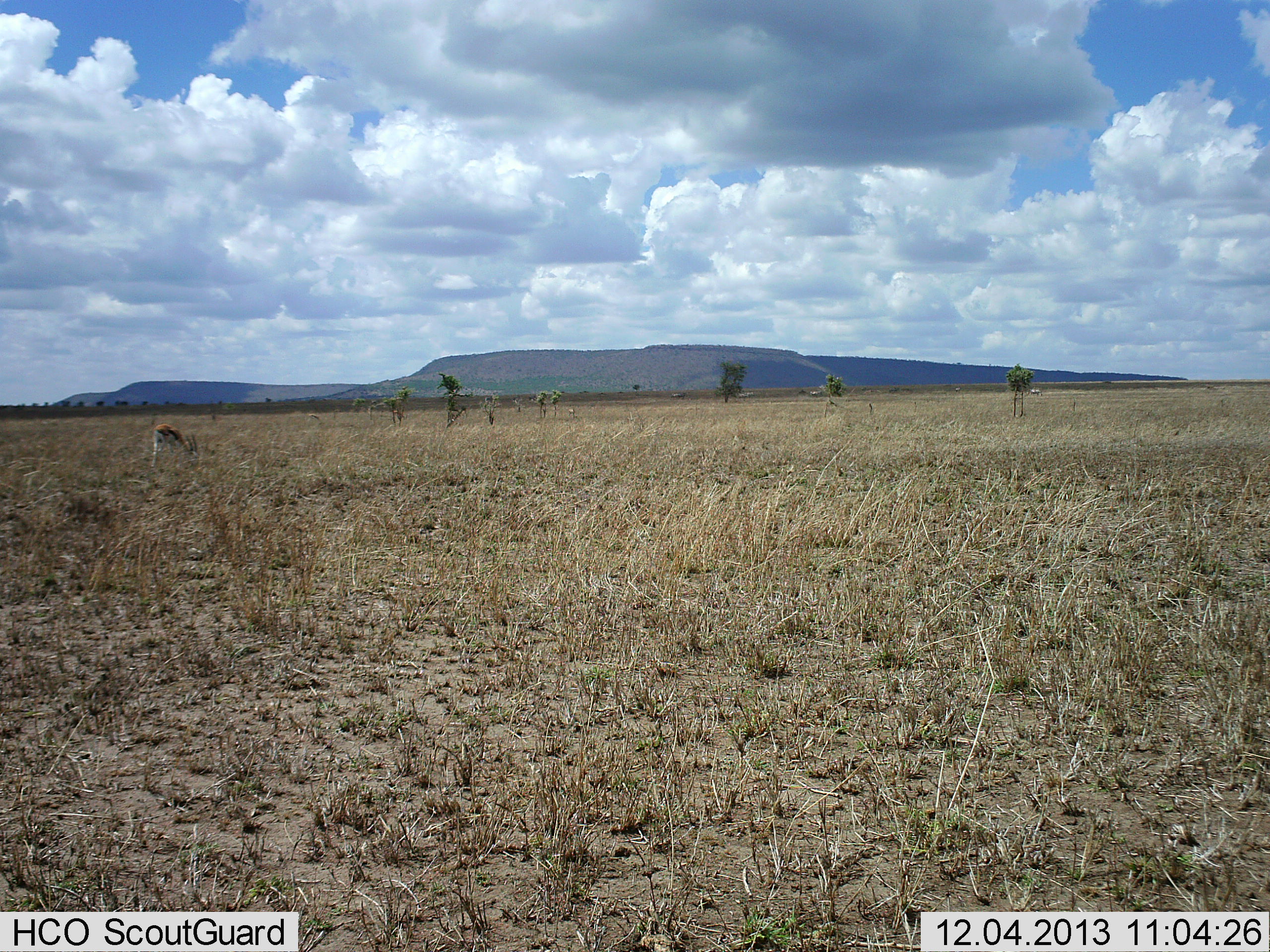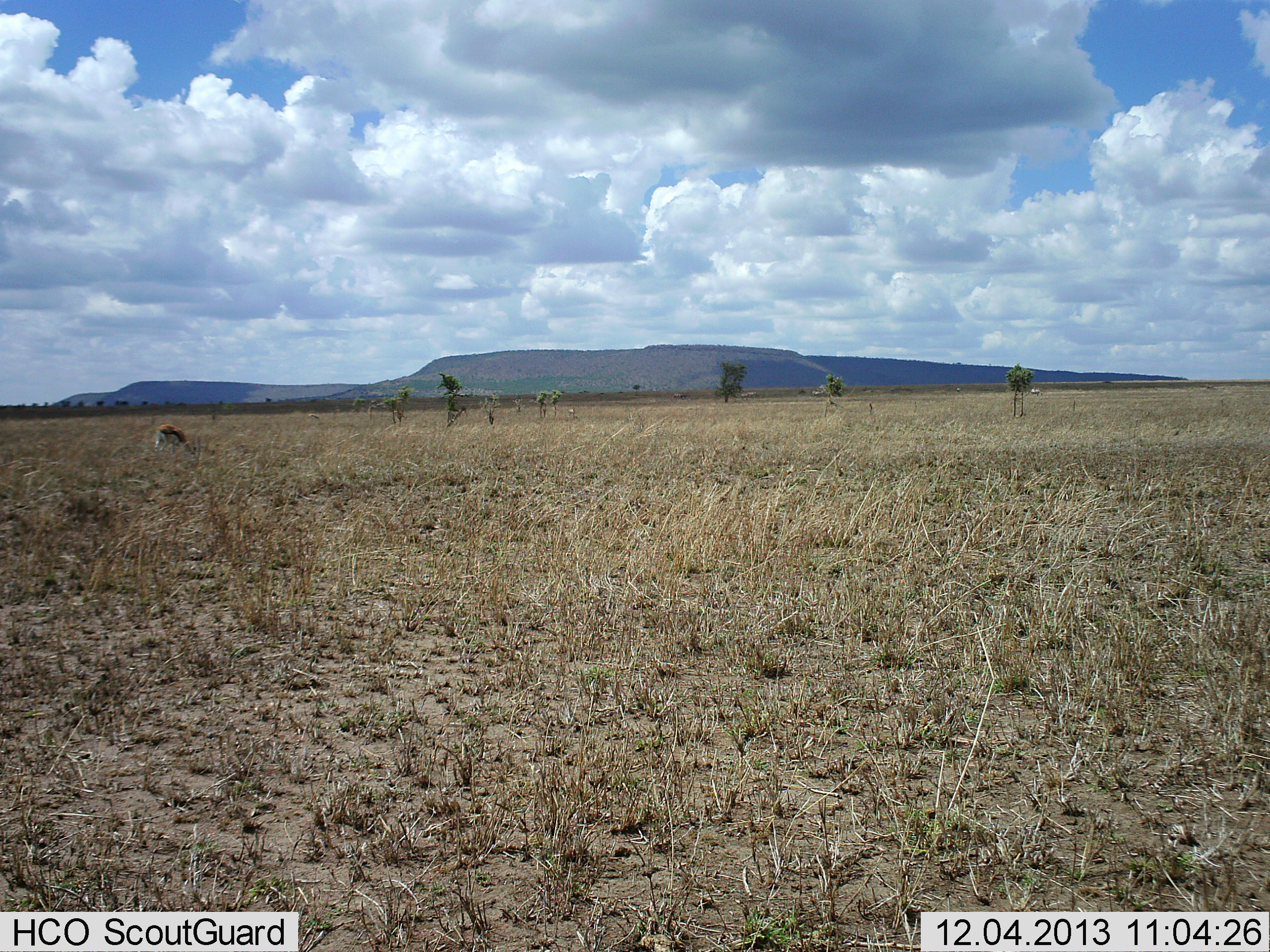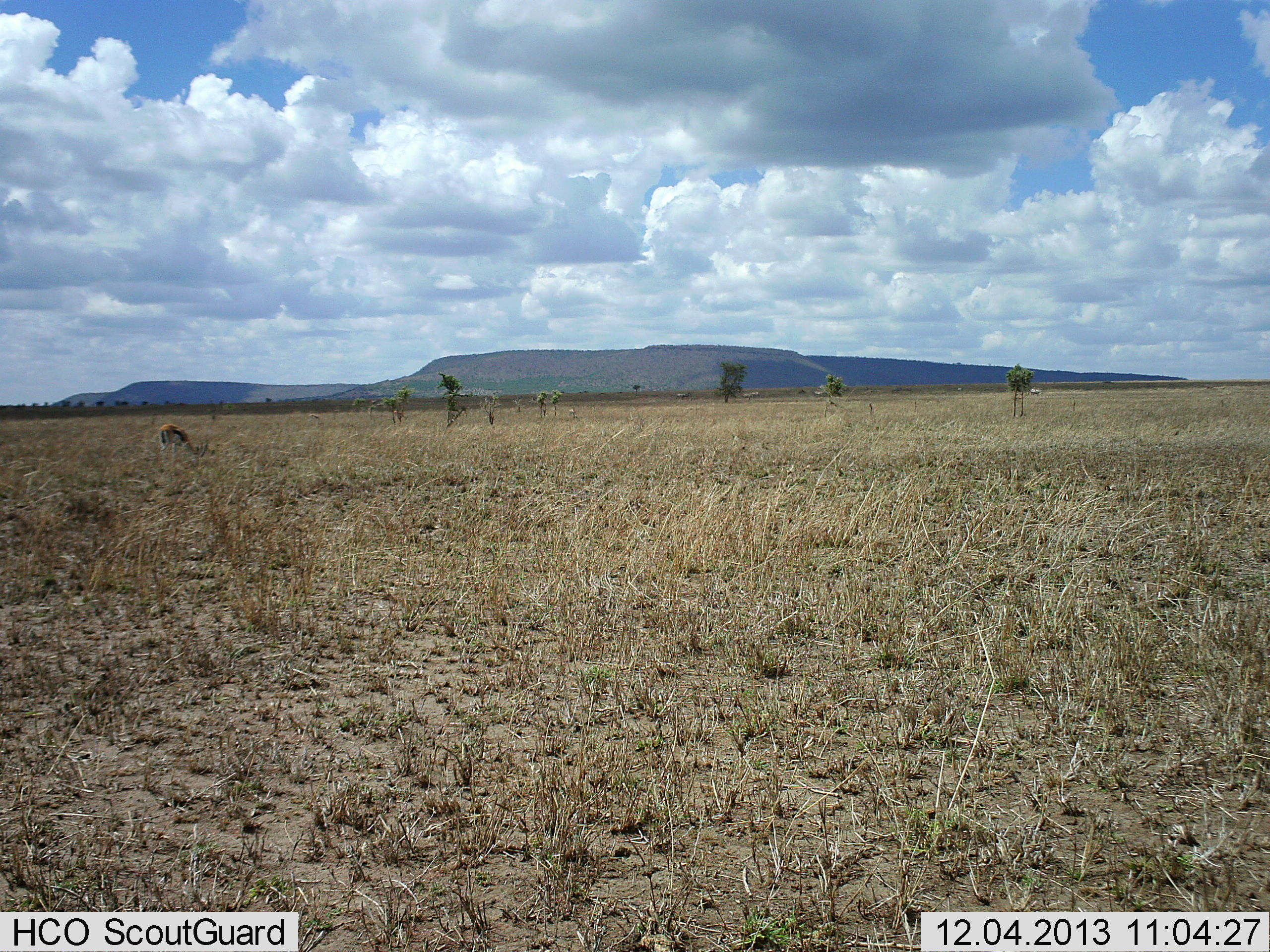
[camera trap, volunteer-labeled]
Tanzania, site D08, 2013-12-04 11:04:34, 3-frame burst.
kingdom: Animalia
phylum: Chordata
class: Mammalia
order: Artiodactyla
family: Bovidae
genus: Eudorcas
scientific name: Eudorcas thomsonii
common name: thomson's gazelle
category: gazellethomsons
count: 1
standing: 29%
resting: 0%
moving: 8%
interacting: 0%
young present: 0%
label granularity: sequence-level